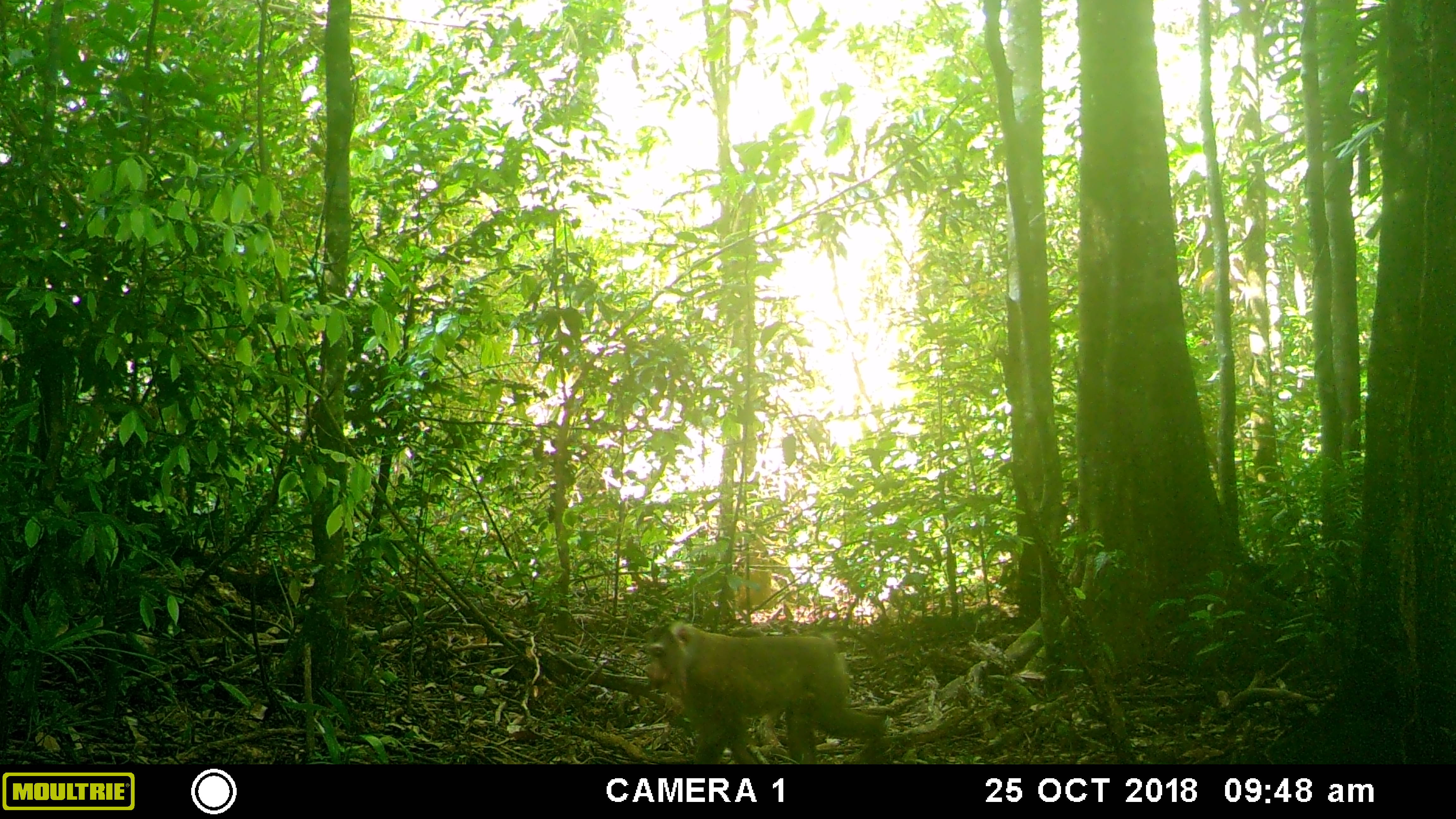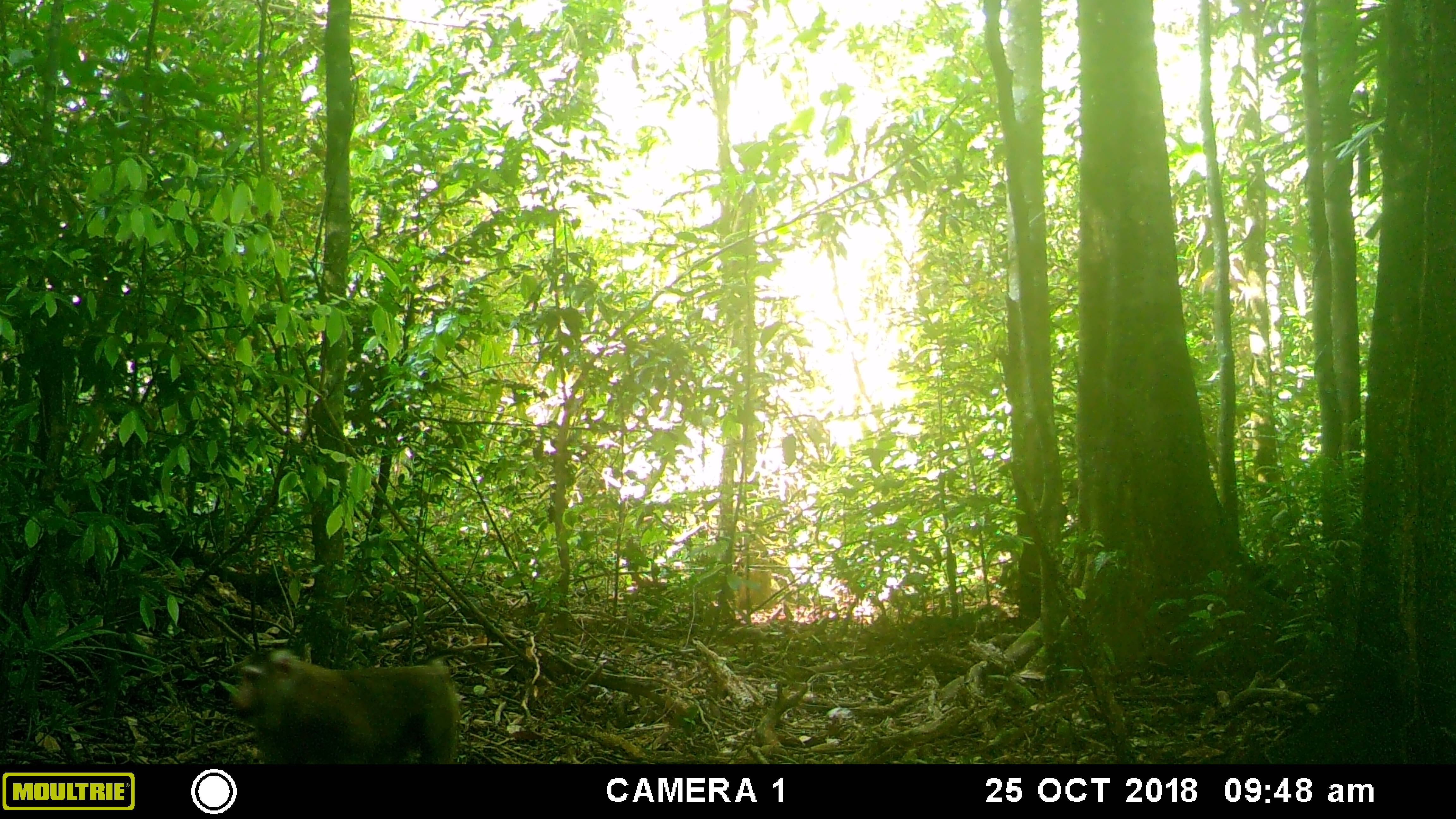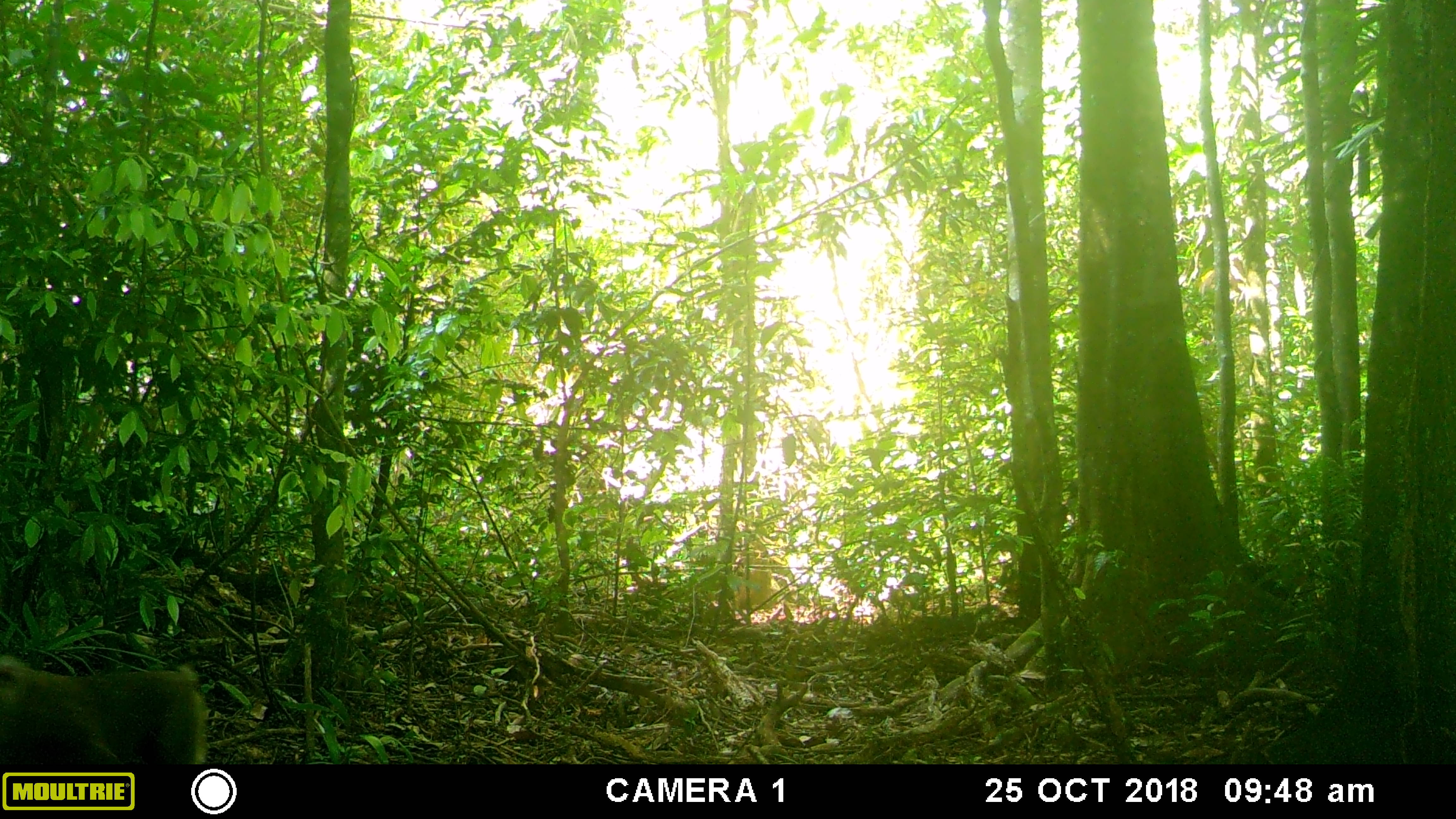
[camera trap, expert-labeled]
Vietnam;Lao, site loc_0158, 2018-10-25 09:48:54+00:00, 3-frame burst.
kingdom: Animalia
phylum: Chordata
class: Mammalia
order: Primates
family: Cercopithecidae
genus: Macaca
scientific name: Macaca nemestrina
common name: pig-tailed macaque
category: pig tailed macaque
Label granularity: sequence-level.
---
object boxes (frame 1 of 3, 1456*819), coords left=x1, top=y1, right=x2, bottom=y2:
pig tailed macaque: left=643, top=620, right=889, bottom=764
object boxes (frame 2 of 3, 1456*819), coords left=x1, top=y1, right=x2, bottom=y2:
pig tailed macaque: left=229, top=647, right=492, bottom=764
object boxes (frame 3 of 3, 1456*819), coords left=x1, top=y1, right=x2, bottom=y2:
pig tailed macaque: left=0, top=656, right=209, bottom=764